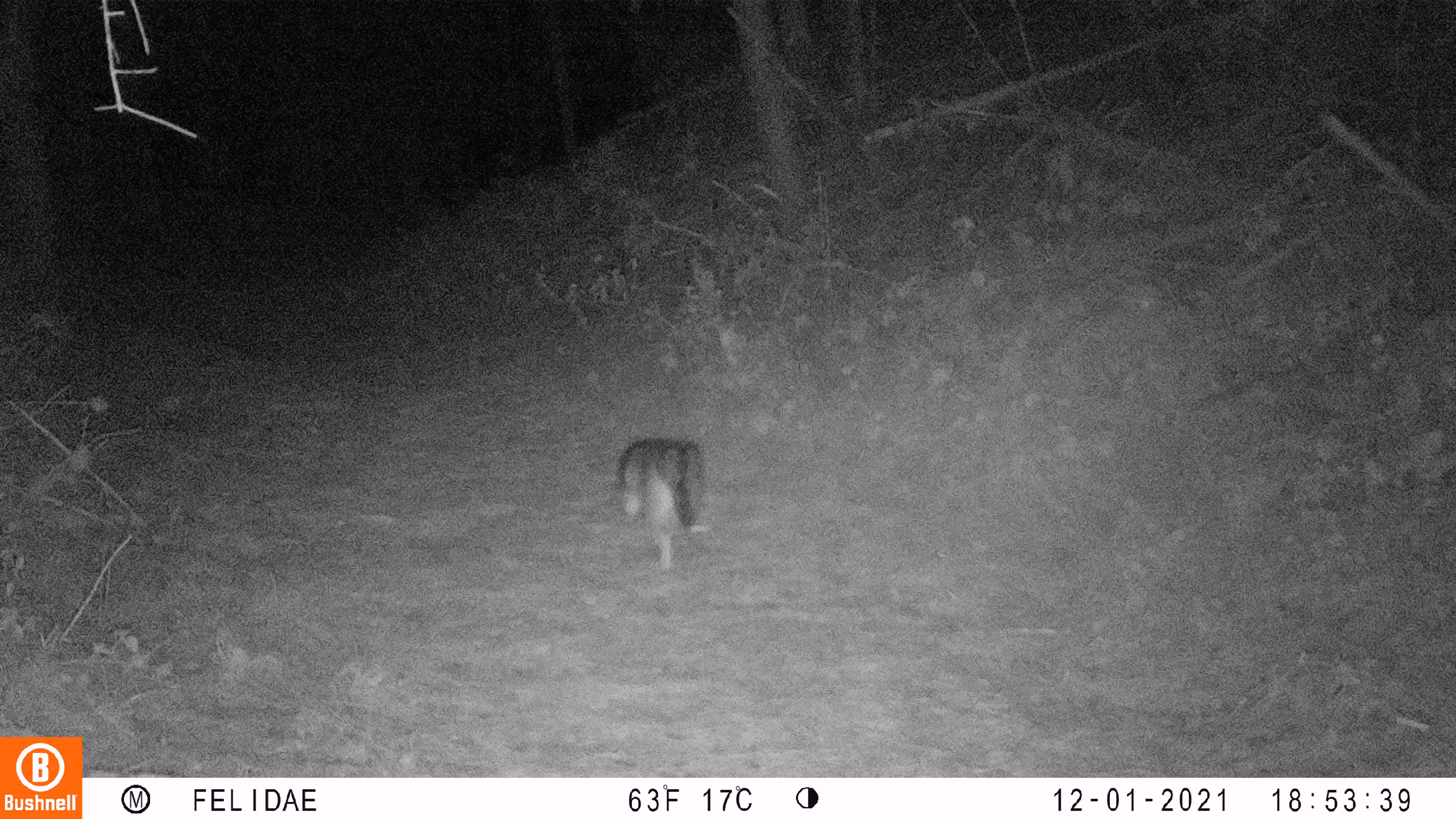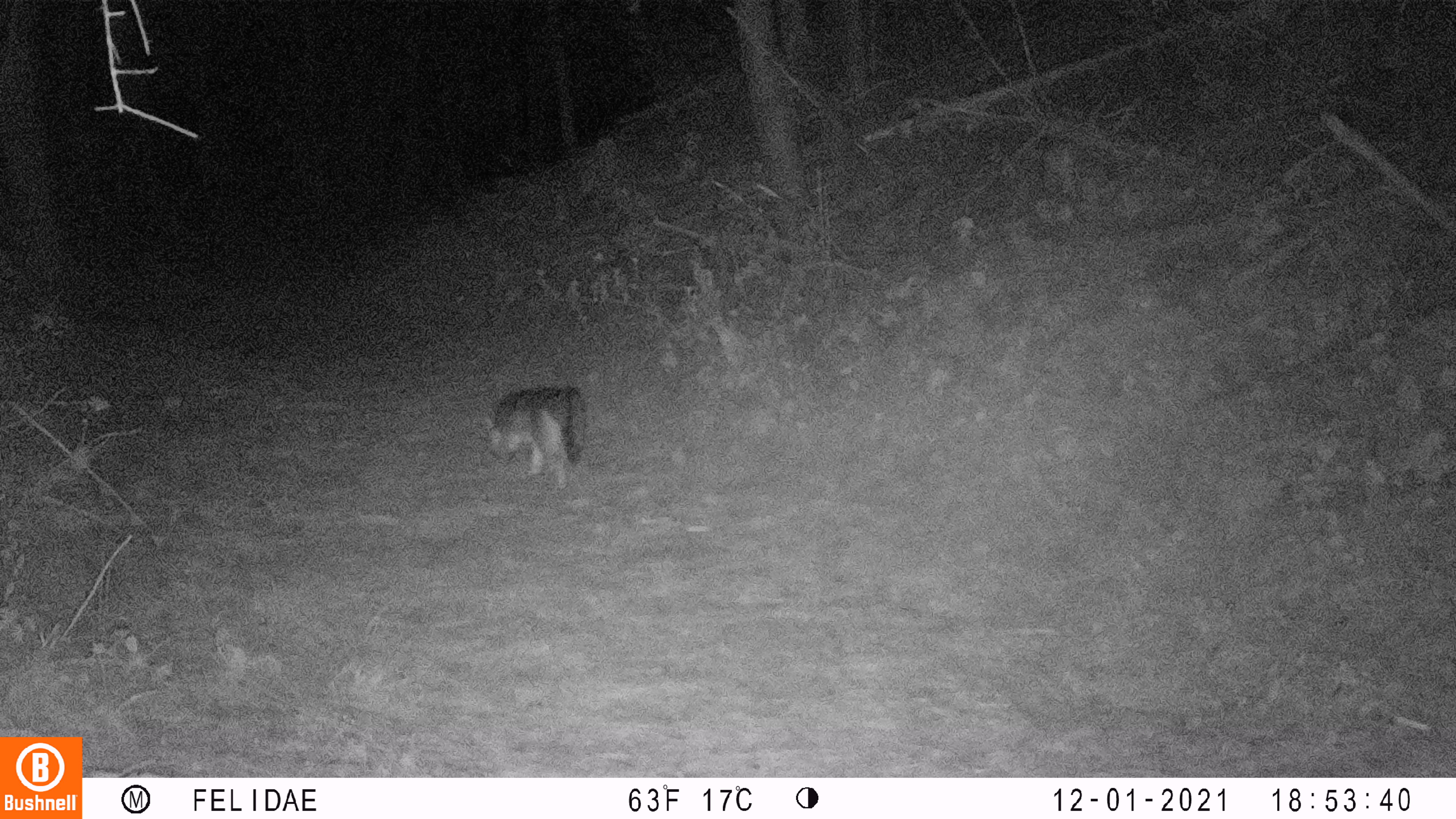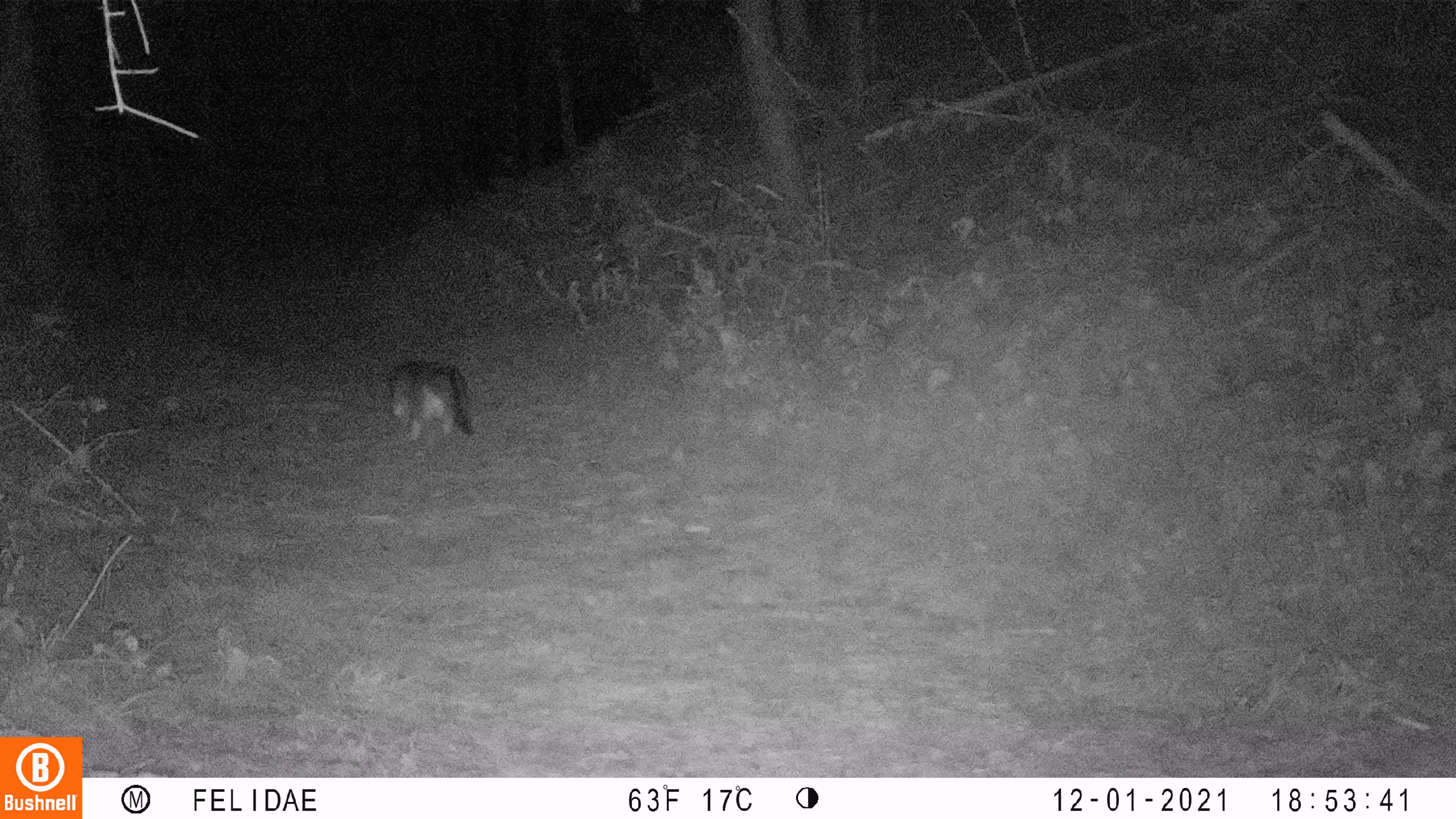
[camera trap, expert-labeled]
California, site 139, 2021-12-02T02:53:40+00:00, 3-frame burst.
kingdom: Animalia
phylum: Chordata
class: Mammalia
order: Carnivora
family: Canidae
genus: Urocyon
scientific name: Urocyon cinereoargenteus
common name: gray fox